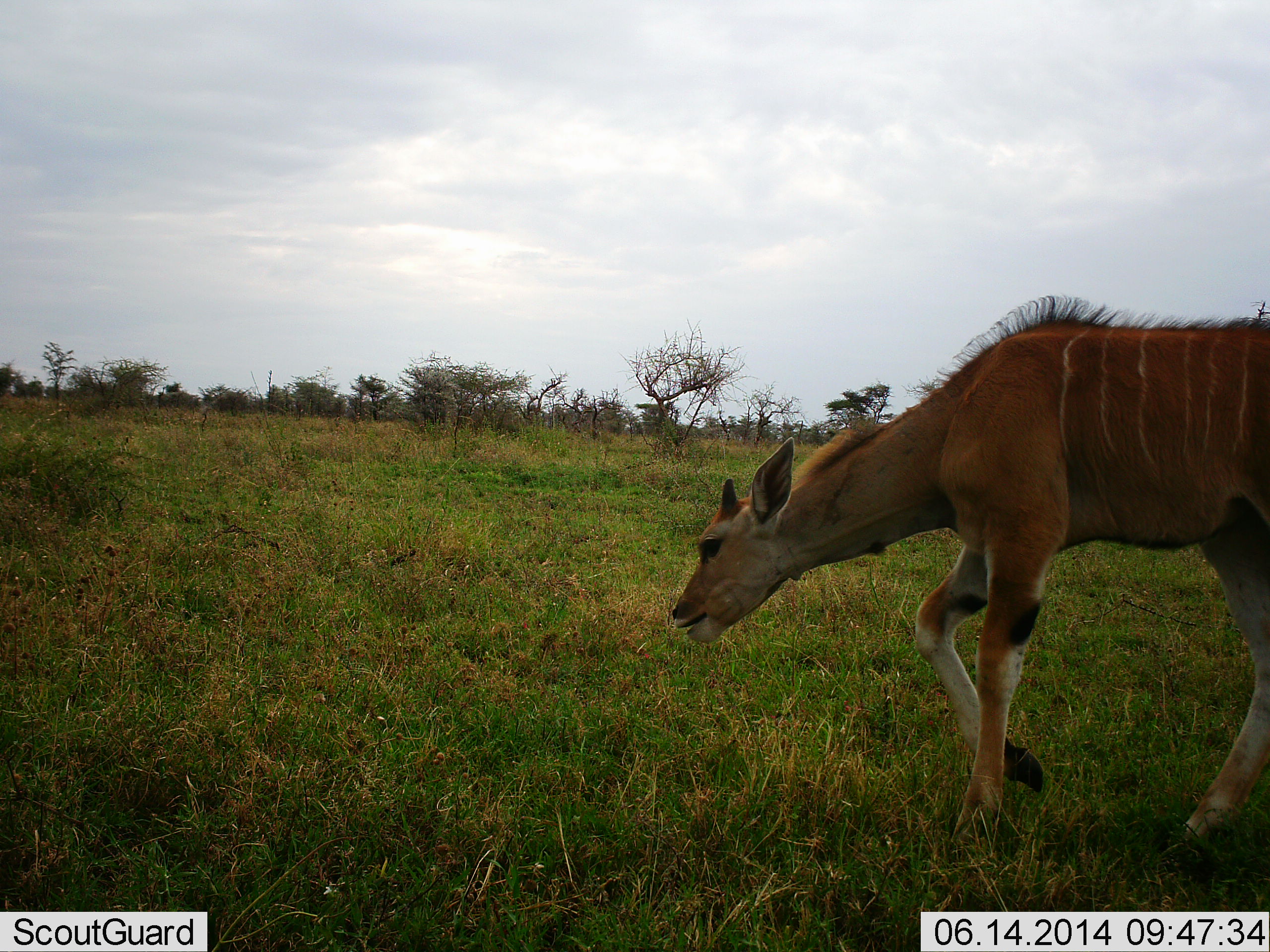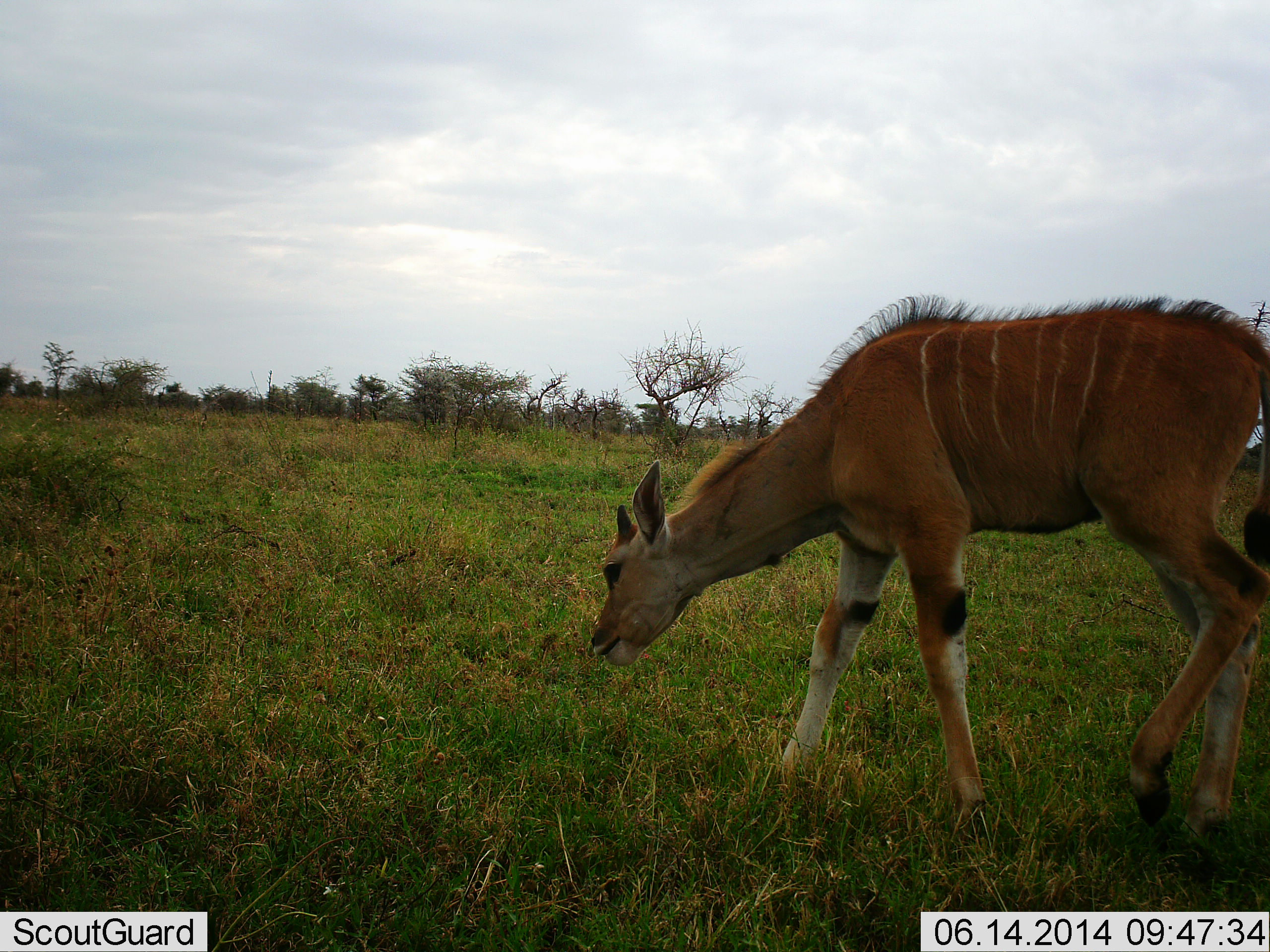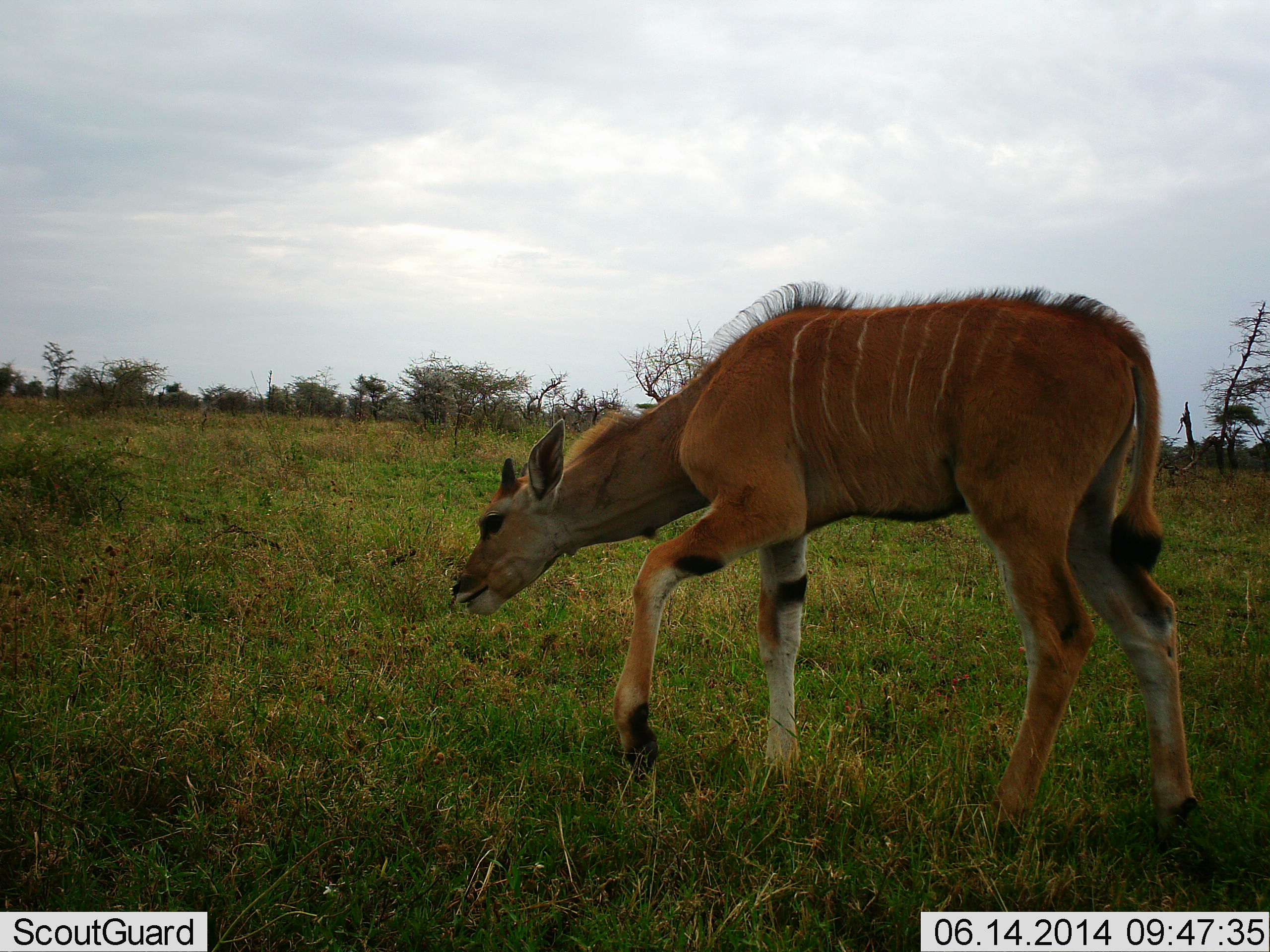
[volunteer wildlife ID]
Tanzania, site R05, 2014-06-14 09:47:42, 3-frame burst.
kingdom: Animalia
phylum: Chordata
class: Mammalia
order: Artiodactyla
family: Bovidae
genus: Tragelaphus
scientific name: Tragelaphus oryx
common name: eland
Eland (Tragelaphus oryx), count 1. Behavior (volunteer vote fractions): standing 10%, resting 0%, moving 50%, interacting 0%. Young present (vote fraction): 10%. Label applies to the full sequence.